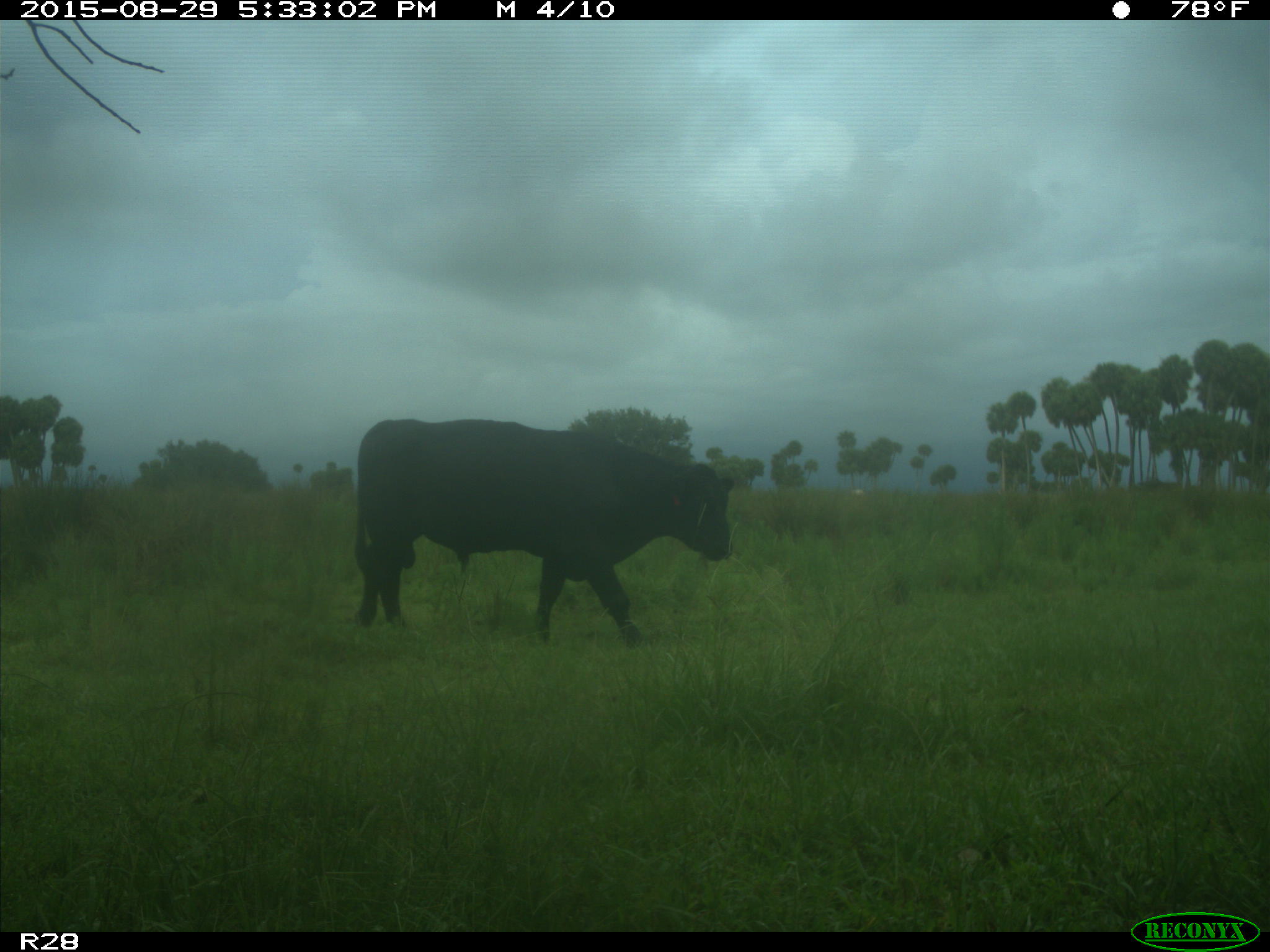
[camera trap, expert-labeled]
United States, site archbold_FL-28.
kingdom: Animalia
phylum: Chordata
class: Mammalia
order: Artiodactyla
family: Bovidae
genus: Bos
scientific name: Bos taurus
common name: domestic cow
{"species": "Bos taurus (domestic cow)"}